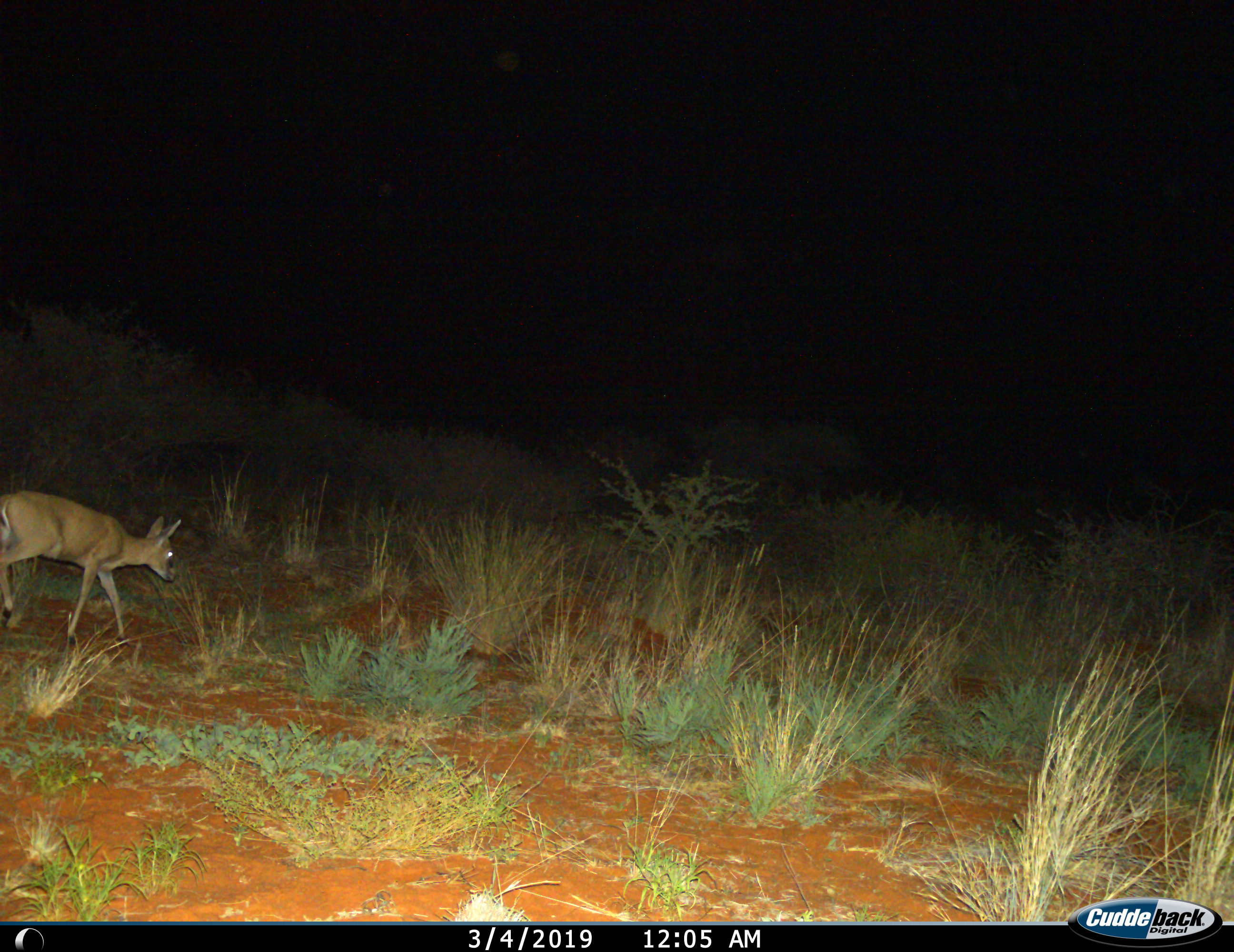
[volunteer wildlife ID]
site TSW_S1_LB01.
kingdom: Animalia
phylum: Chordata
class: Mammalia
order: Artiodactyla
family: Bovidae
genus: Sylvicapra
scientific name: Sylvicapra grimmia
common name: common duiker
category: duikercommongrey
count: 1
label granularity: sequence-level